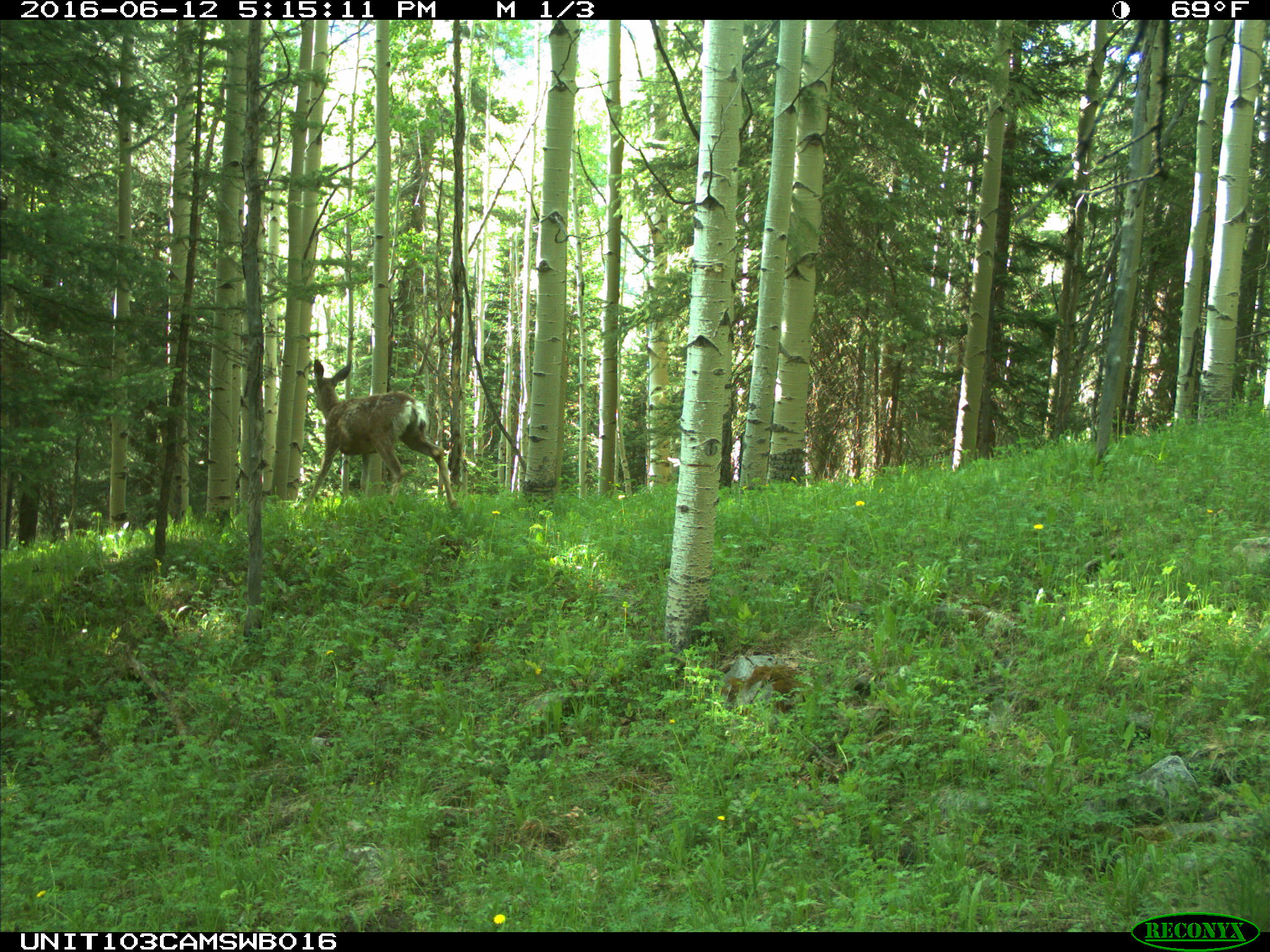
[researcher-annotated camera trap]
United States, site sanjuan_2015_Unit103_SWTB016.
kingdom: Animalia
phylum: Chordata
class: Mammalia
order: Artiodactyla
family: Cervidae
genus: Odocoileus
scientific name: Odocoileus hemionus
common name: mule deer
Odocoileus hemionus (mule deer).